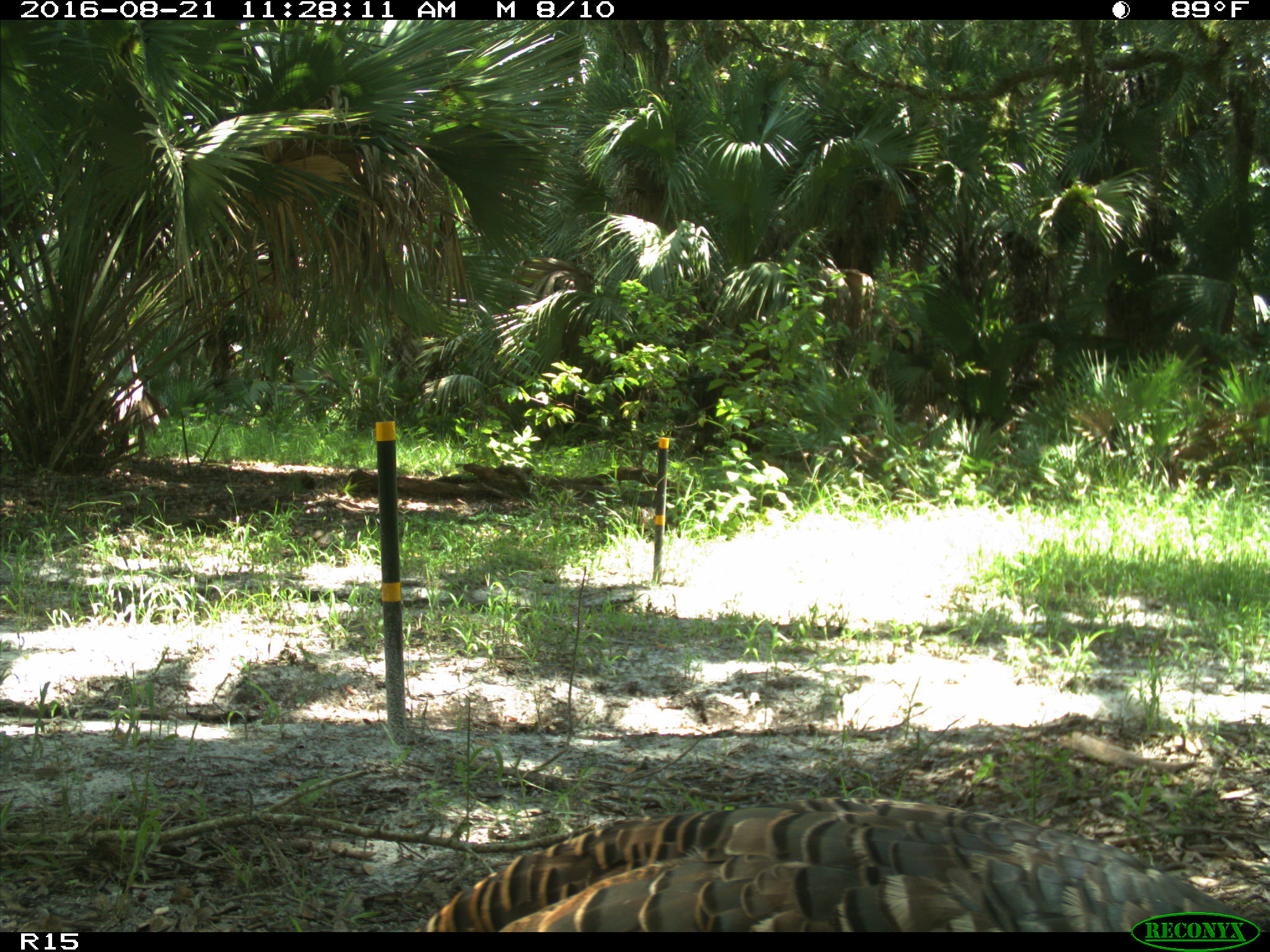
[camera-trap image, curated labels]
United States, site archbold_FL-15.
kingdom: Animalia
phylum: Chordata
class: Aves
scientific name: Aves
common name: birds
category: unidentified bird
Unidentified bird (birds) (Aves).